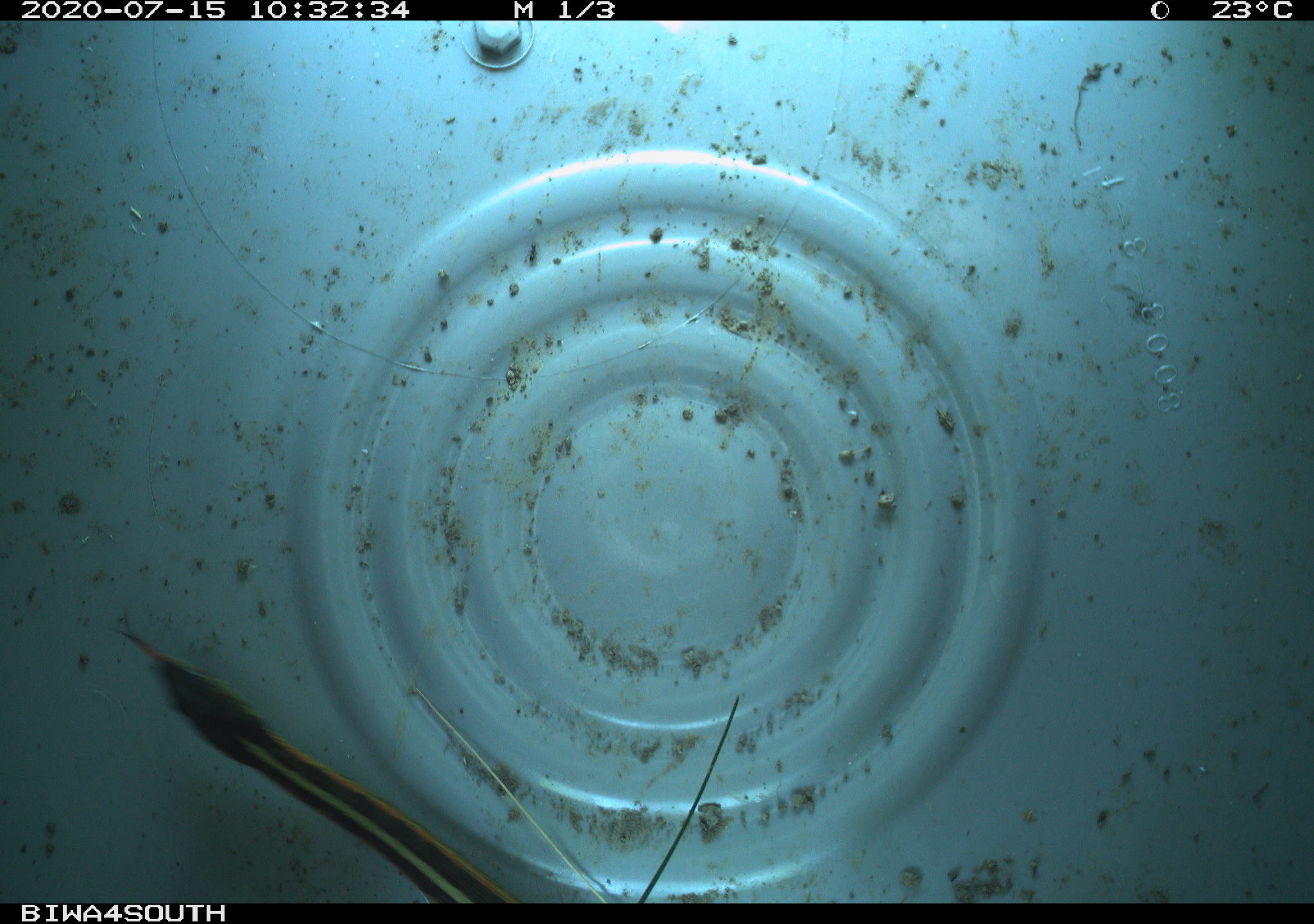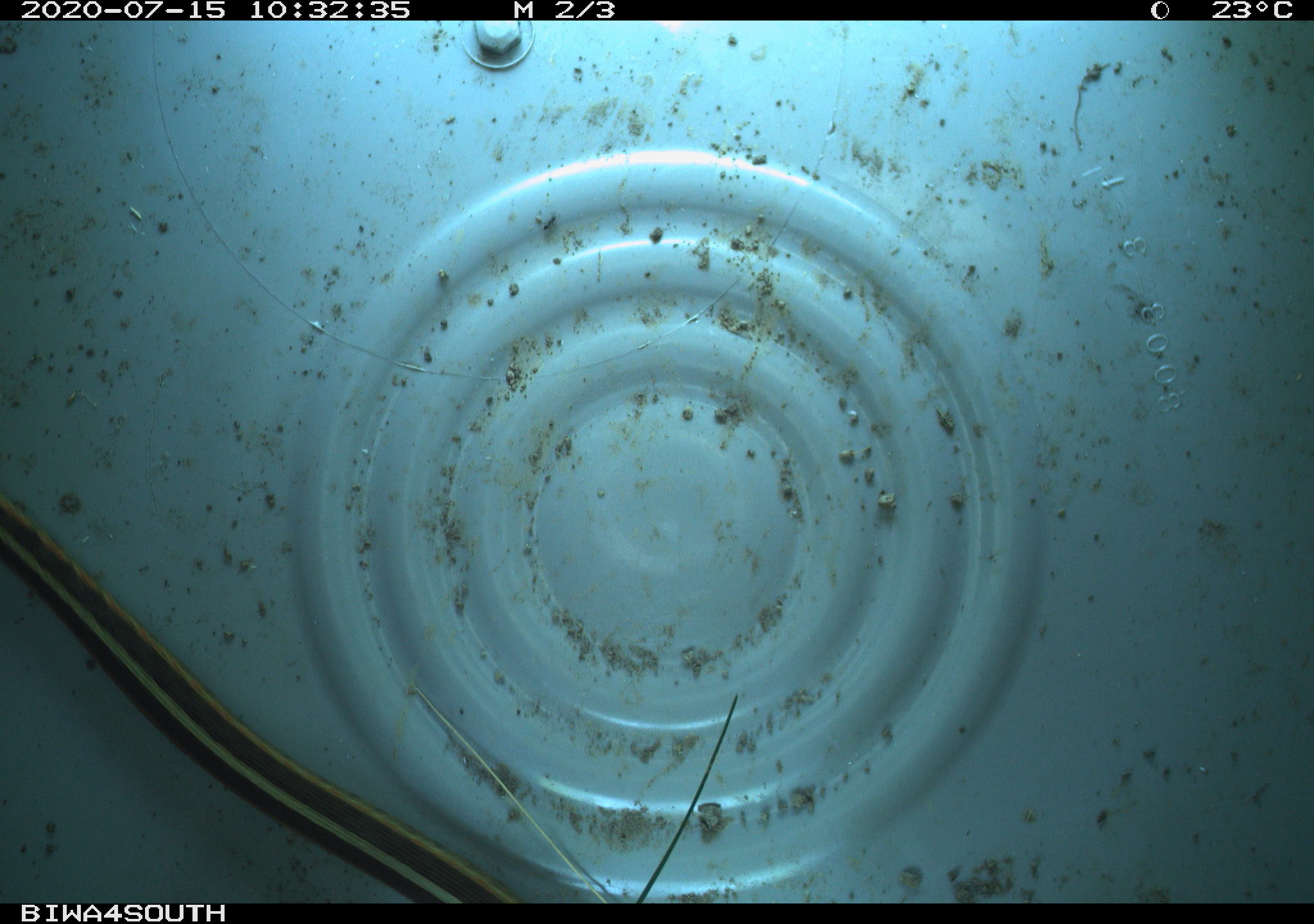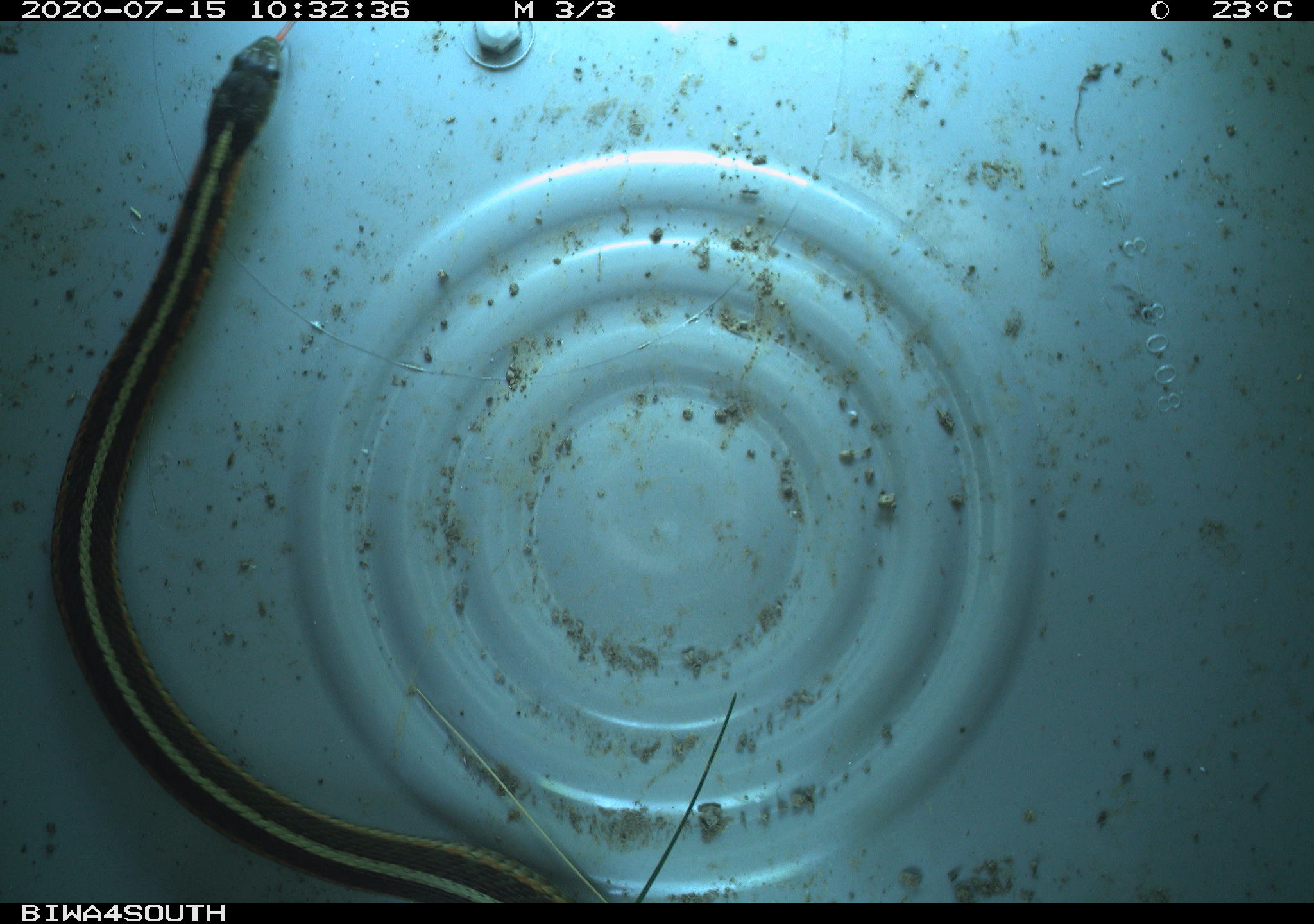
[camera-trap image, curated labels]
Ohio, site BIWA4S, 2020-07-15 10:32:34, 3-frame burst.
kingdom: Animalia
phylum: Chordata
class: Reptilia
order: Squamata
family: Colubridae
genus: Thamnophis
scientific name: Thamnophis sirtalis sirtalis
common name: eastern gartersnake